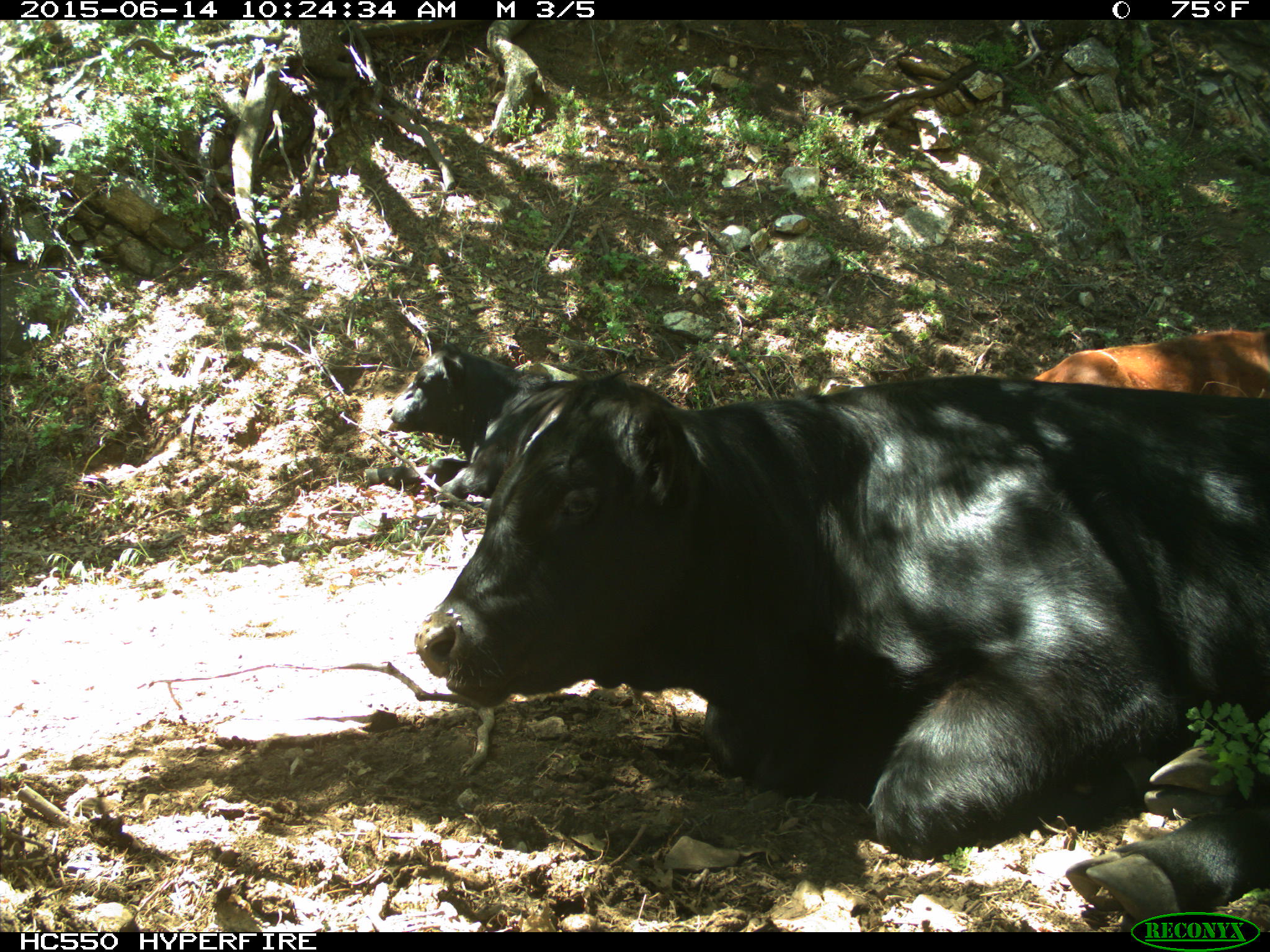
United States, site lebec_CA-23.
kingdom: Animalia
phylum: Chordata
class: Mammalia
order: Artiodactyla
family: Bovidae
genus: Bos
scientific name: Bos taurus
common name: domestic cow